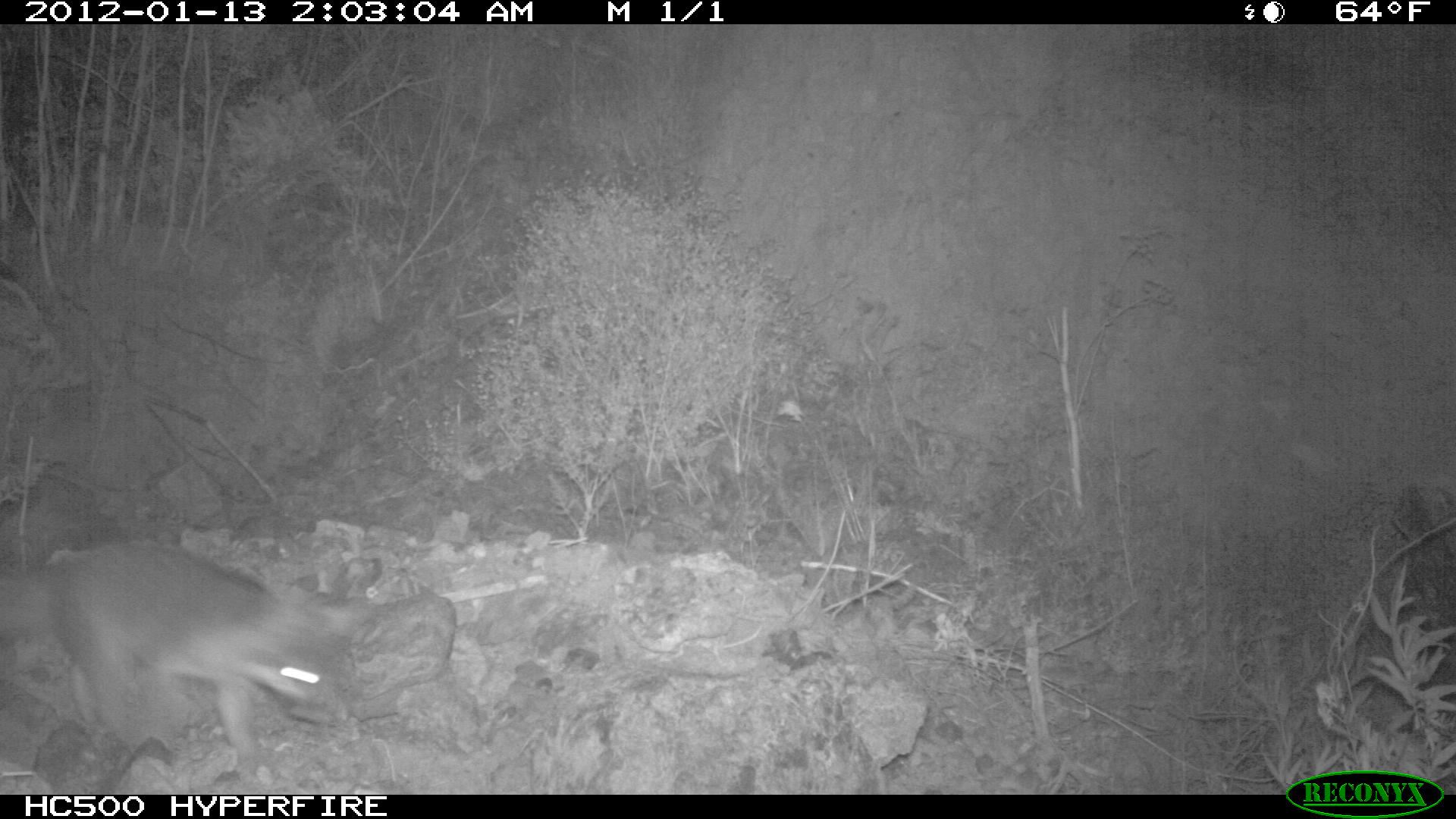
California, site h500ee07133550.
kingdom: Animalia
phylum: Chordata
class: Mammalia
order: Carnivora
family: Canidae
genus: Urocyon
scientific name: Urocyon littoralis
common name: island fox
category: fox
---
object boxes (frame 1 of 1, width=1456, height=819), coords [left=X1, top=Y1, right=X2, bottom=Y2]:
fox: [left=0, top=543, right=362, bottom=781]